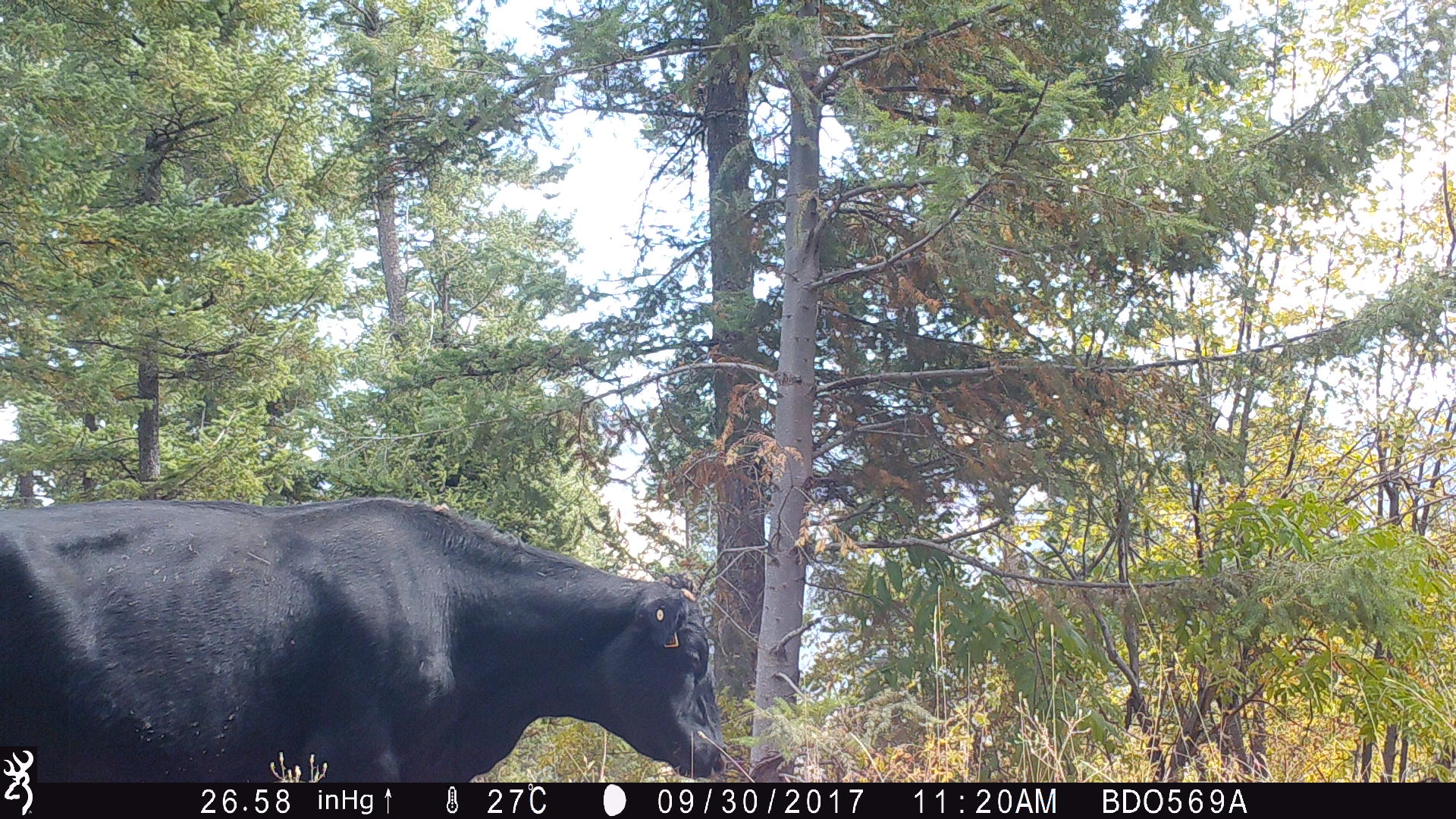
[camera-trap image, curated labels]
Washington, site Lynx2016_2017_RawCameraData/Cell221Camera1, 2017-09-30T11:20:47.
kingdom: Animalia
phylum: Chordata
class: Mammalia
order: Artiodactyla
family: Bovidae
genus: Bos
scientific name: Bos taurus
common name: domestic cattle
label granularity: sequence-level